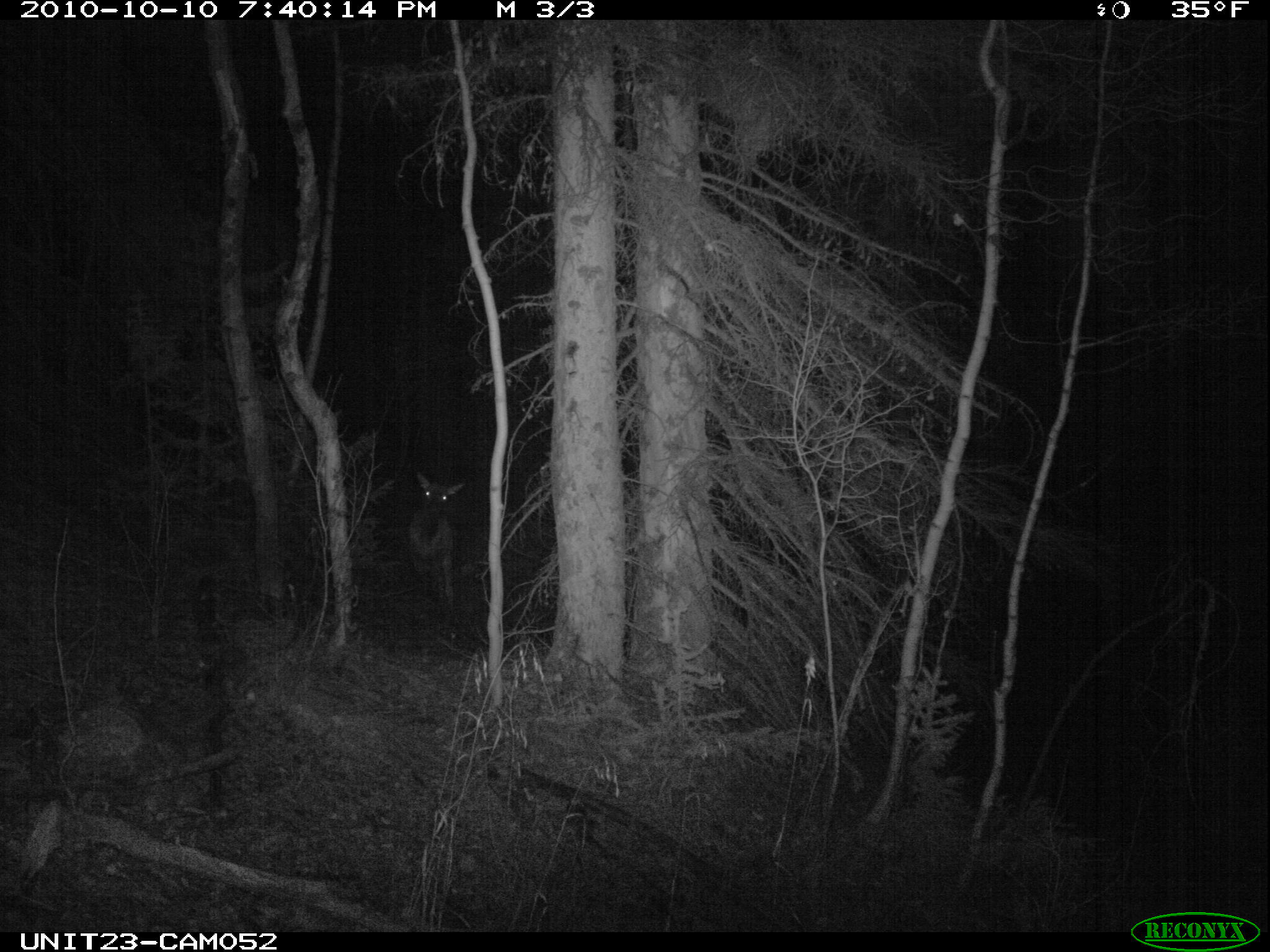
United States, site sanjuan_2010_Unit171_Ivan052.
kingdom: Animalia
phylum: Chordata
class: Mammalia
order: Artiodactyla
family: Cervidae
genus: Cervus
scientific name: Cervus elaphus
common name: red deer